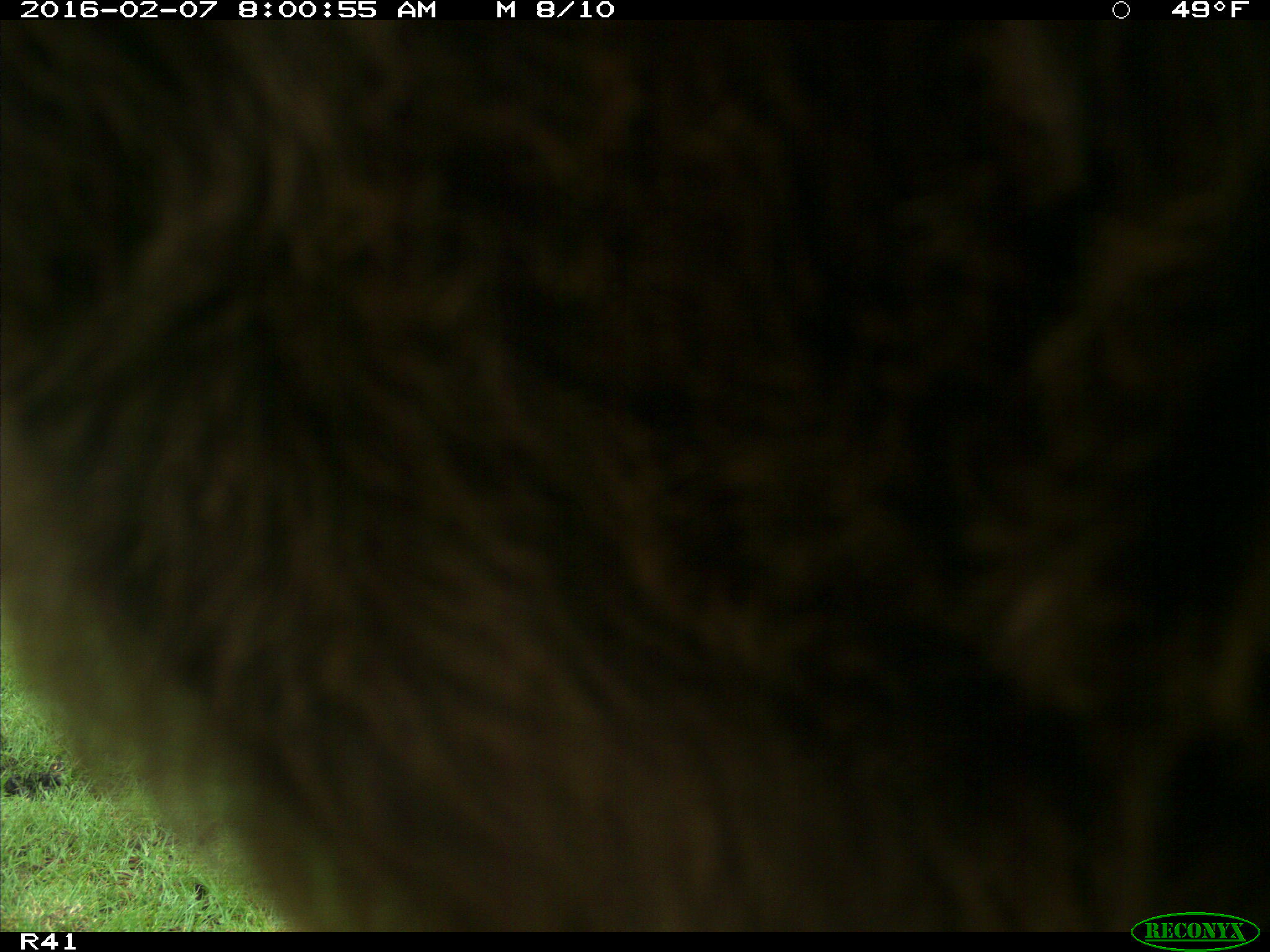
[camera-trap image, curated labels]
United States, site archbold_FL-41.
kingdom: Animalia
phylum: Chordata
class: Mammalia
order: Artiodactyla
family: Bovidae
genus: Bos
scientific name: Bos taurus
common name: domestic cow